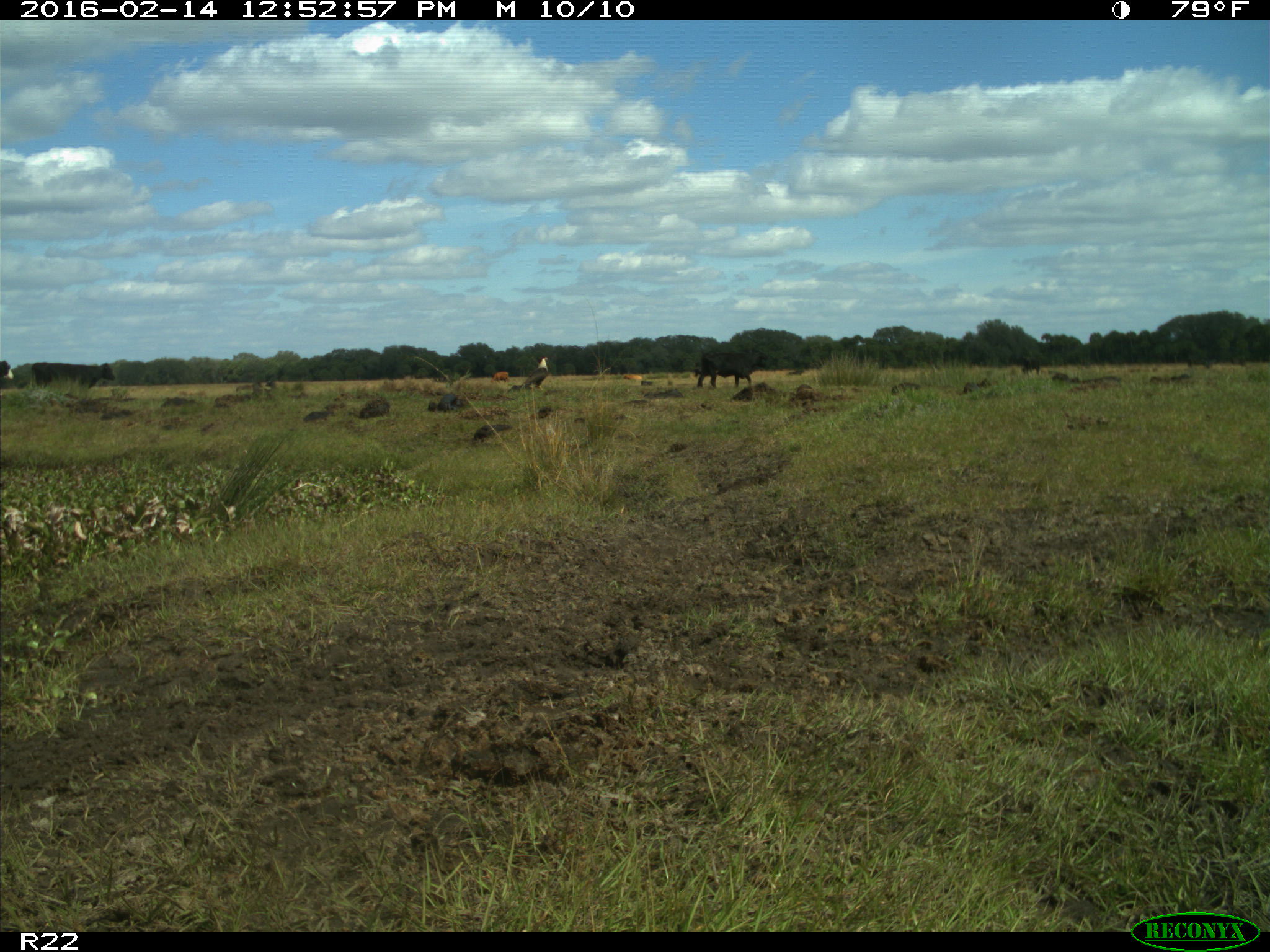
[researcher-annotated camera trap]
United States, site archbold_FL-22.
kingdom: Animalia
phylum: Chordata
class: Mammalia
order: Artiodactyla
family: Bovidae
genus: Bos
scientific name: Bos taurus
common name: domestic cow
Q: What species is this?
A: Bos taurus (domestic cow).